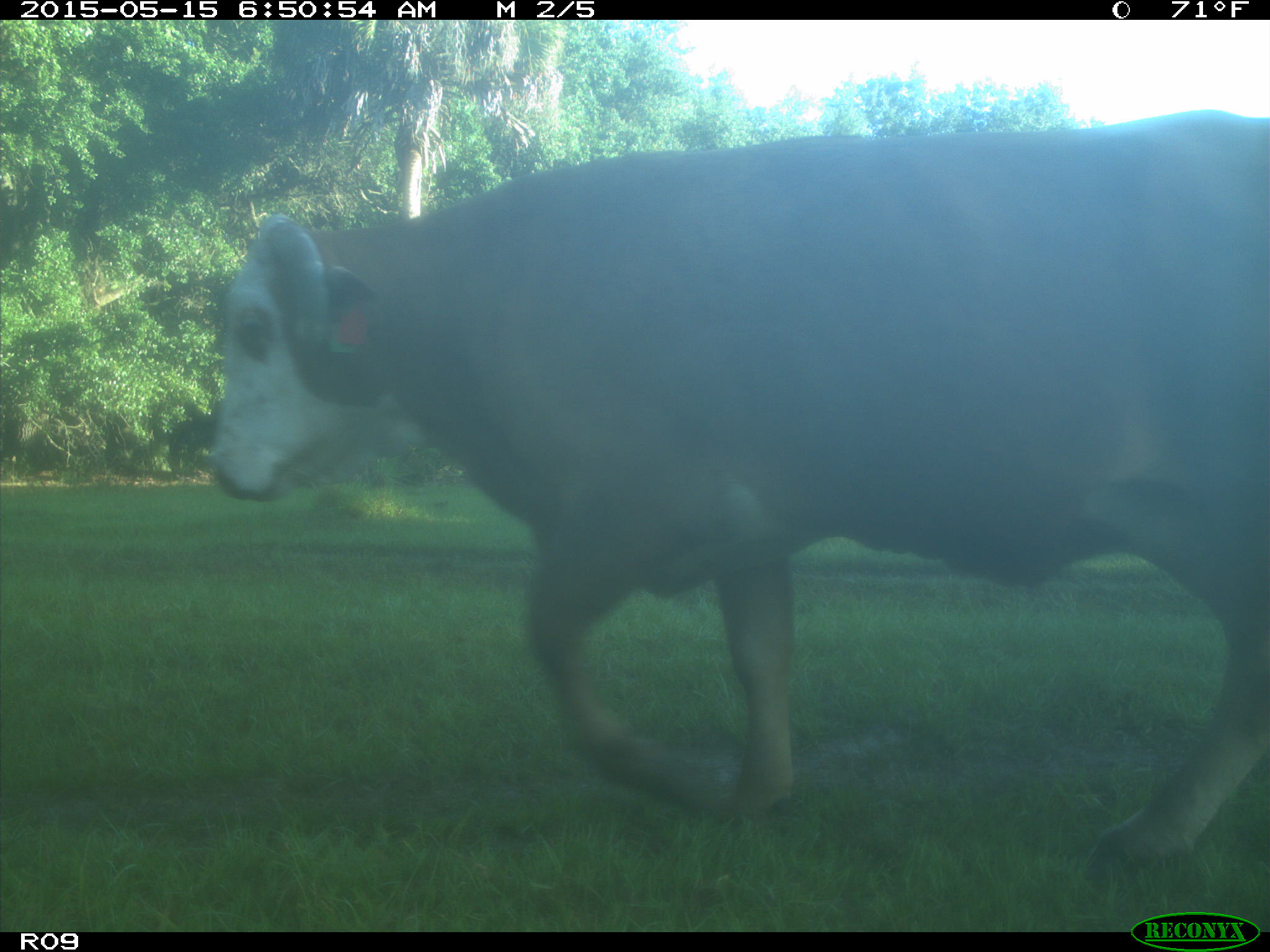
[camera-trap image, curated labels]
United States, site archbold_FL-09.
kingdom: Animalia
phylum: Chordata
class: Mammalia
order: Artiodactyla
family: Bovidae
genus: Bos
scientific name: Bos taurus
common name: domestic cow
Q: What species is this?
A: Bos taurus (domestic cow).